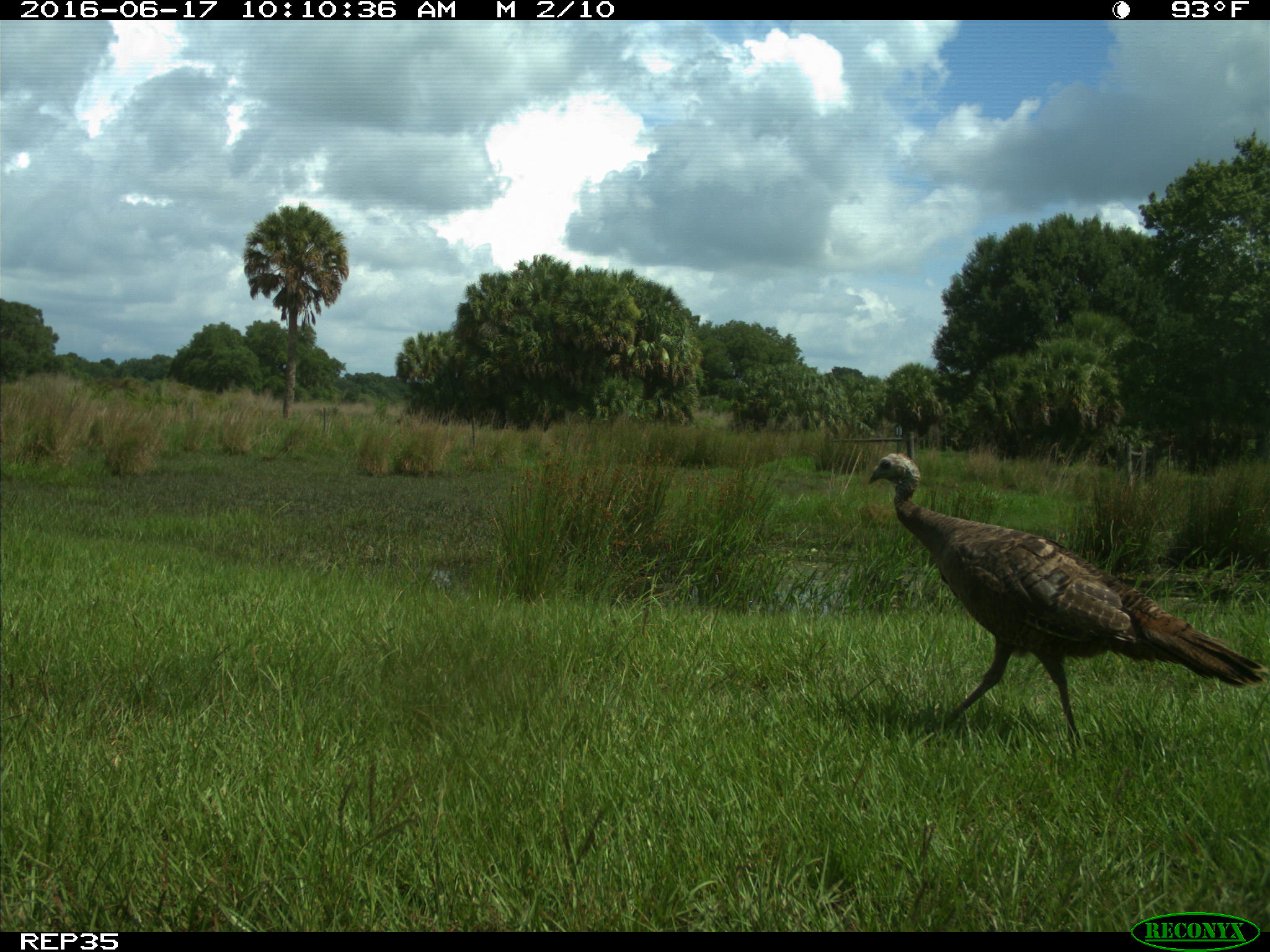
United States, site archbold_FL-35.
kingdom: Animalia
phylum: Chordata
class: Aves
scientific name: Aves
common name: birds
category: unidentified bird